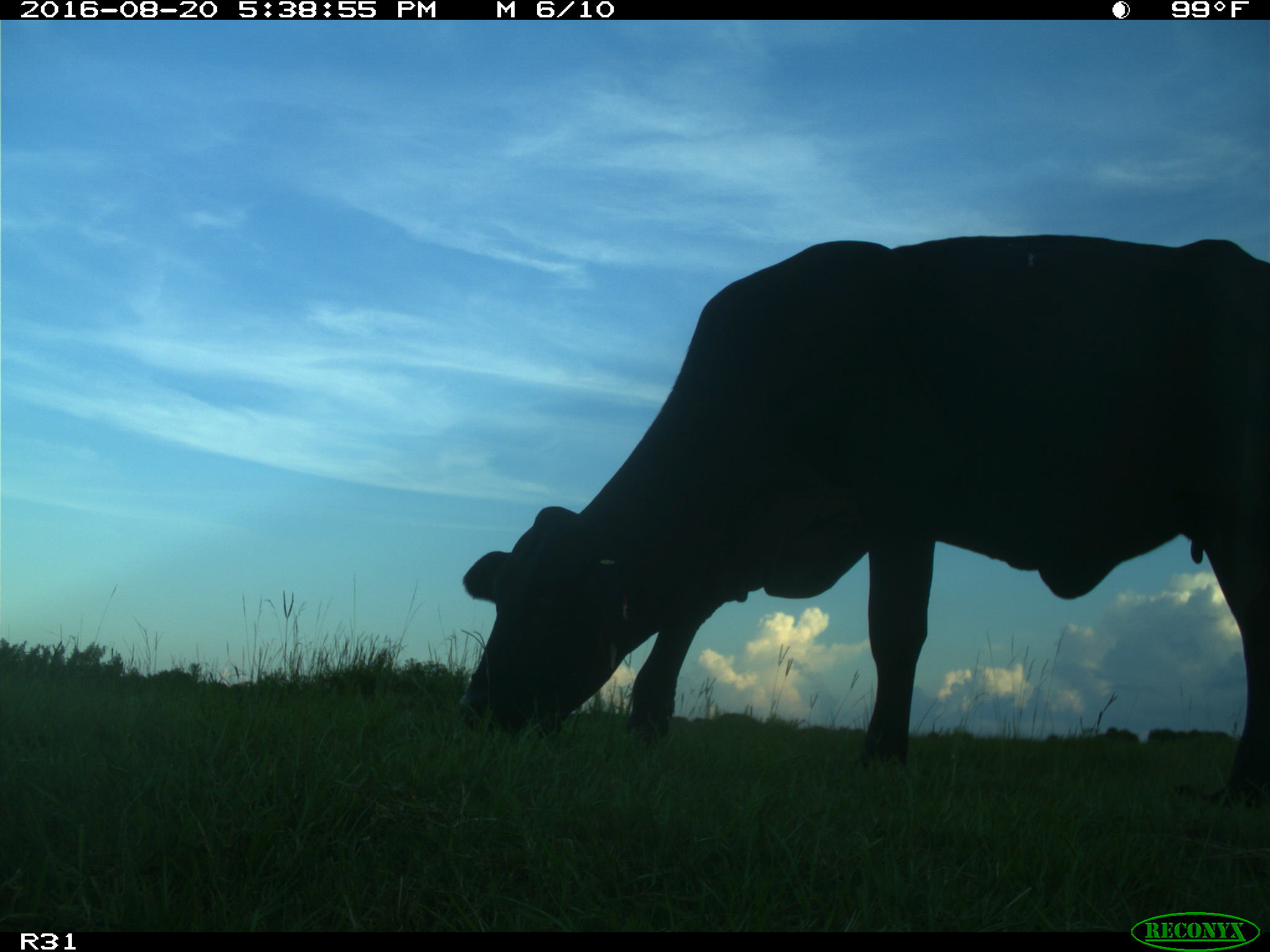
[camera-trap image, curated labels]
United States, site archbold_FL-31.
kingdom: Animalia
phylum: Chordata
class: Mammalia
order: Artiodactyla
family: Bovidae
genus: Bos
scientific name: Bos taurus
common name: domestic cow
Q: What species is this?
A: Bos taurus (domestic cow).